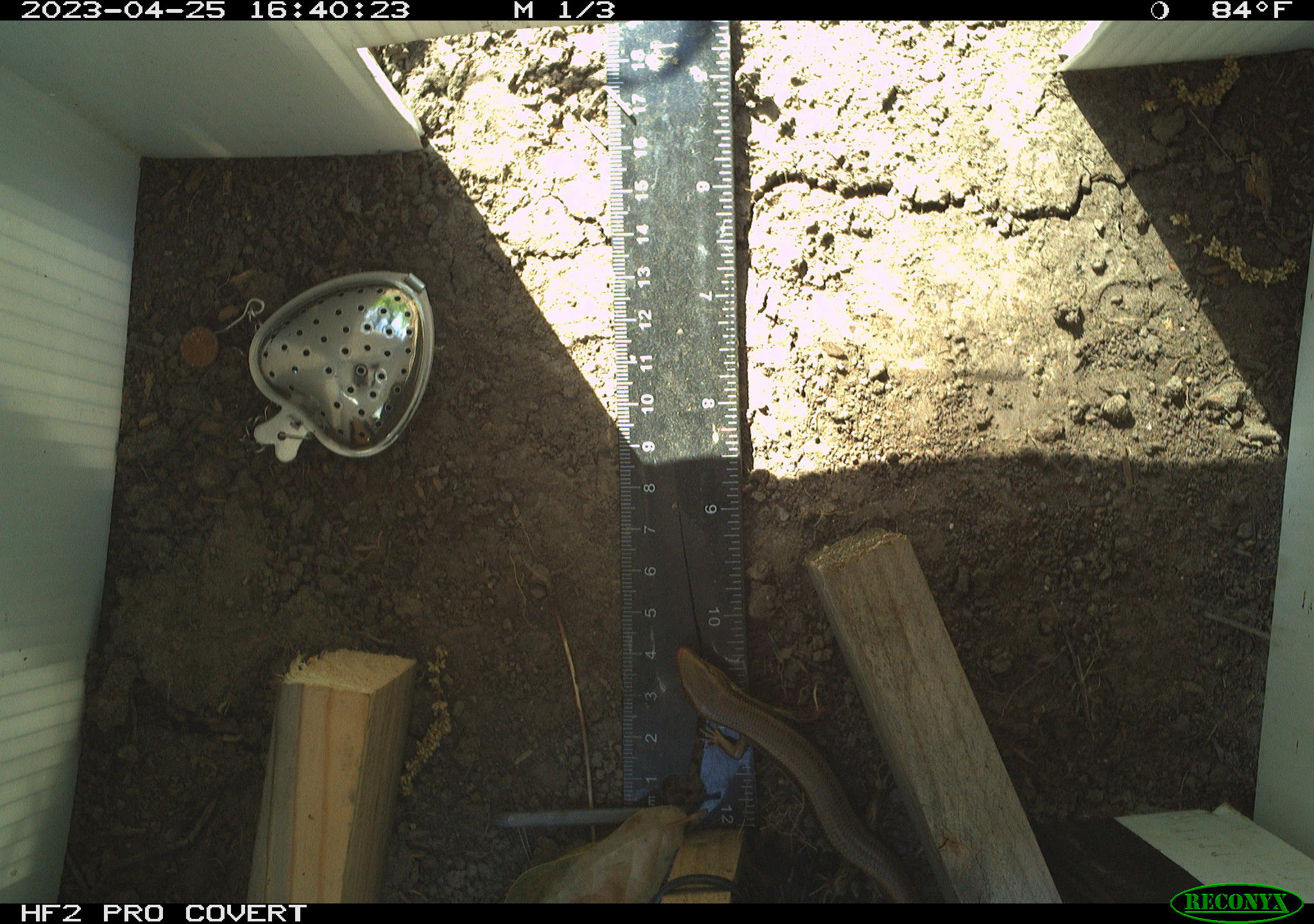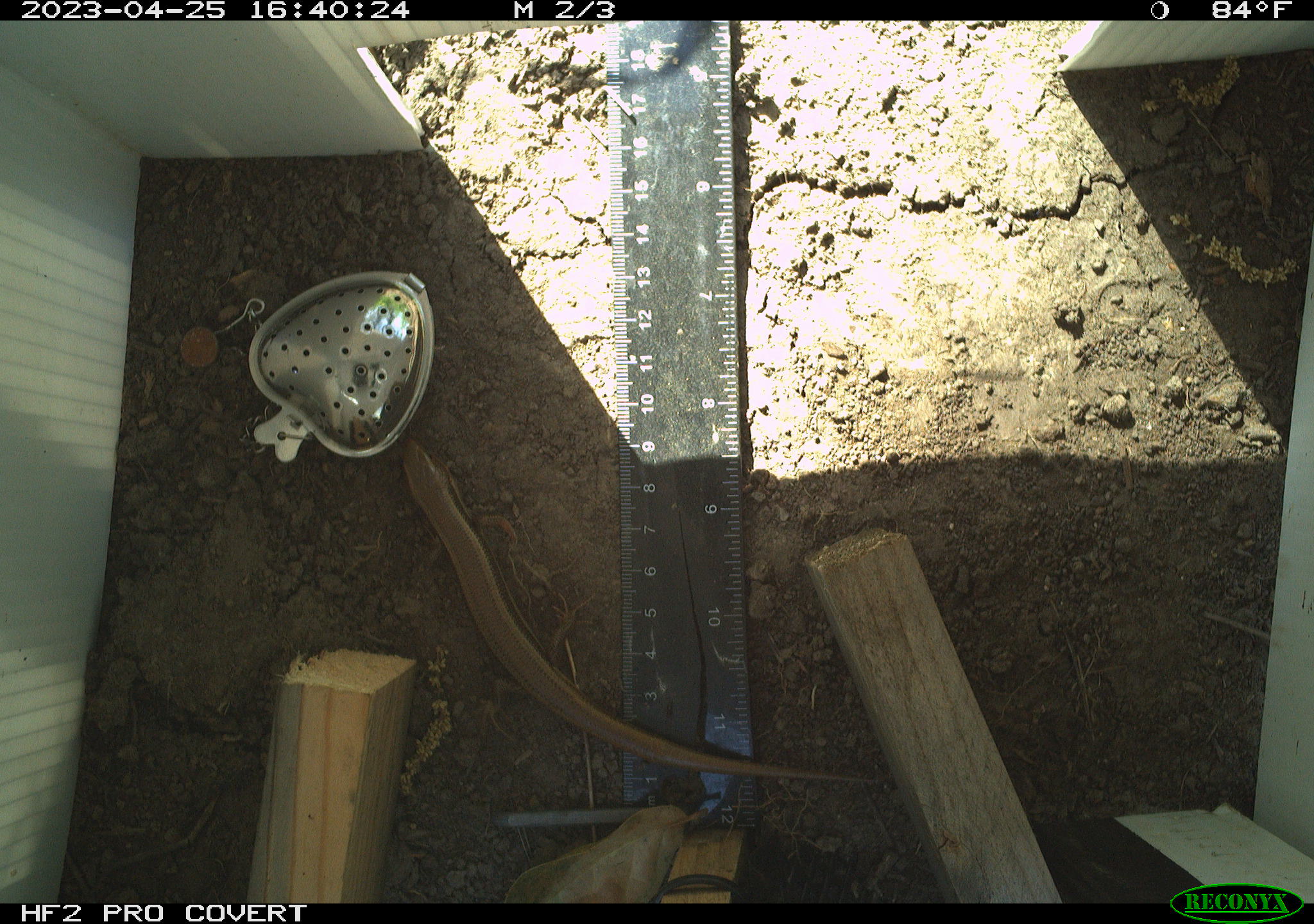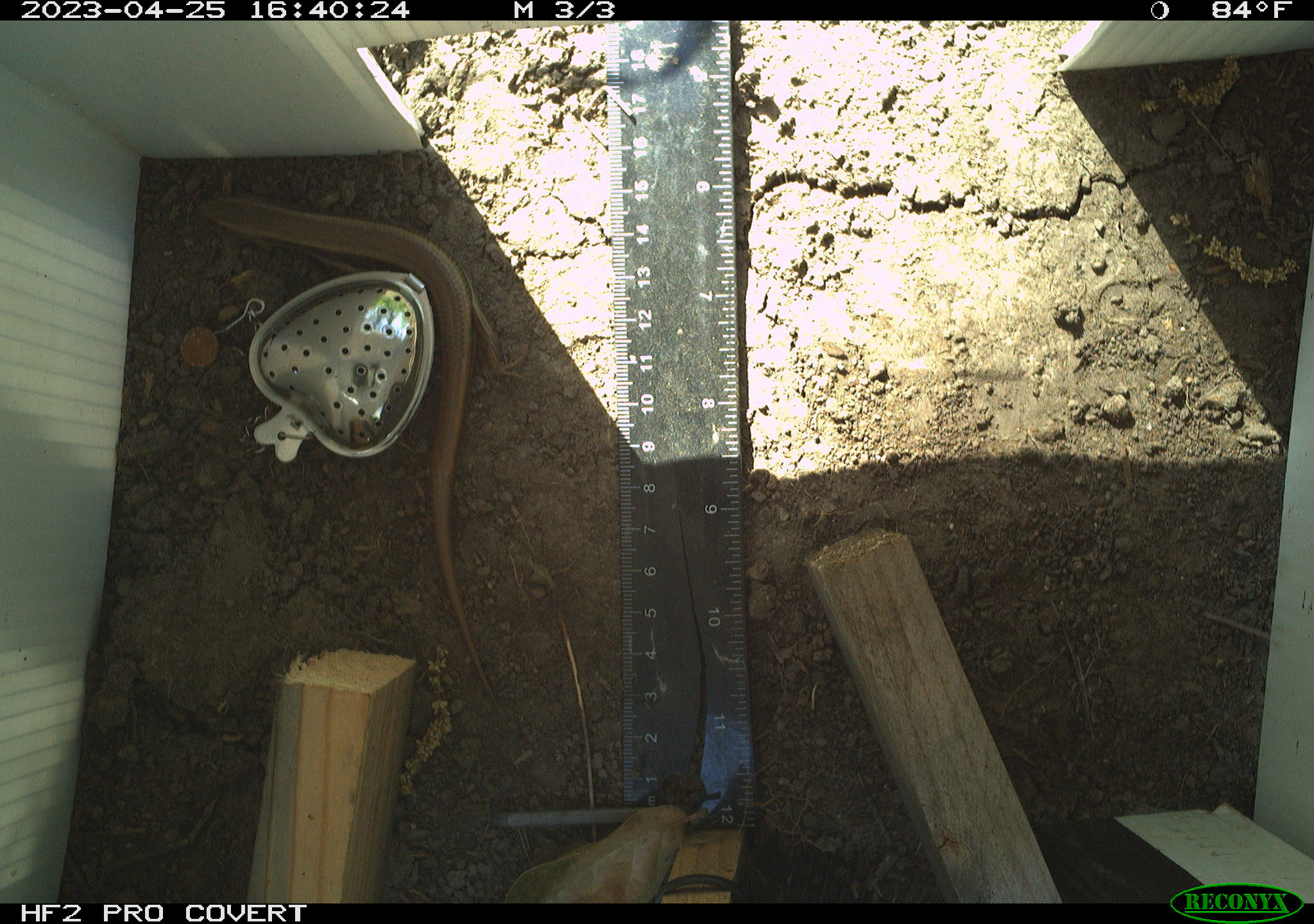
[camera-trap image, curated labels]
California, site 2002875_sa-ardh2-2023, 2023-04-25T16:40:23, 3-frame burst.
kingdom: Animalia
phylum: Chordata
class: Reptilia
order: Squamata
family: Scincidae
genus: Plestiodon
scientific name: Plestiodon skiltonianus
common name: western skink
Western skink (Plestiodon skiltonianus).